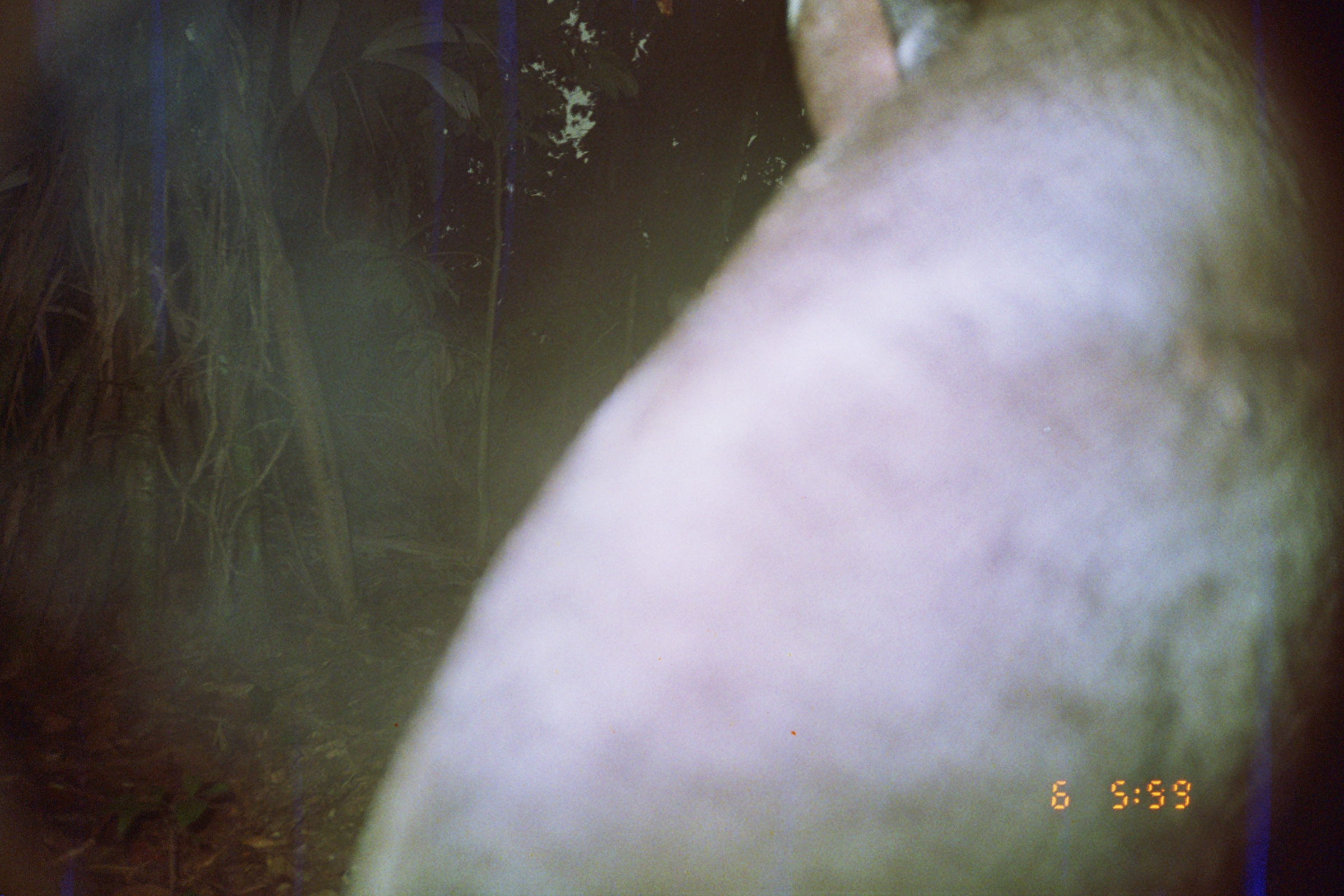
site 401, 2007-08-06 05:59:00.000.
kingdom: Animalia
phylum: Chordata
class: Mammalia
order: Perissodactyla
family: Tapiridae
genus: Tapirus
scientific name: Tapirus terrestris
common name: south american tapir